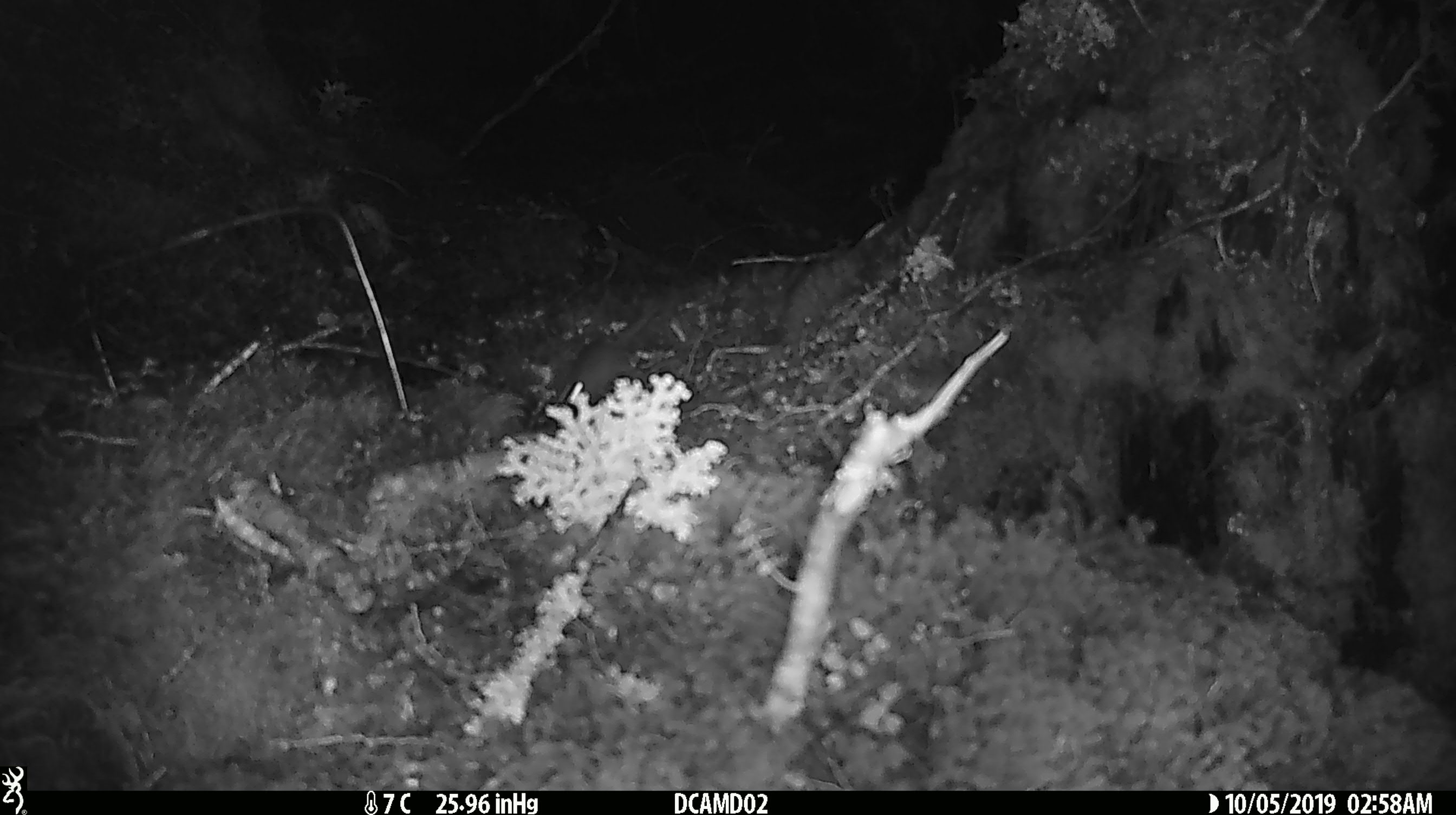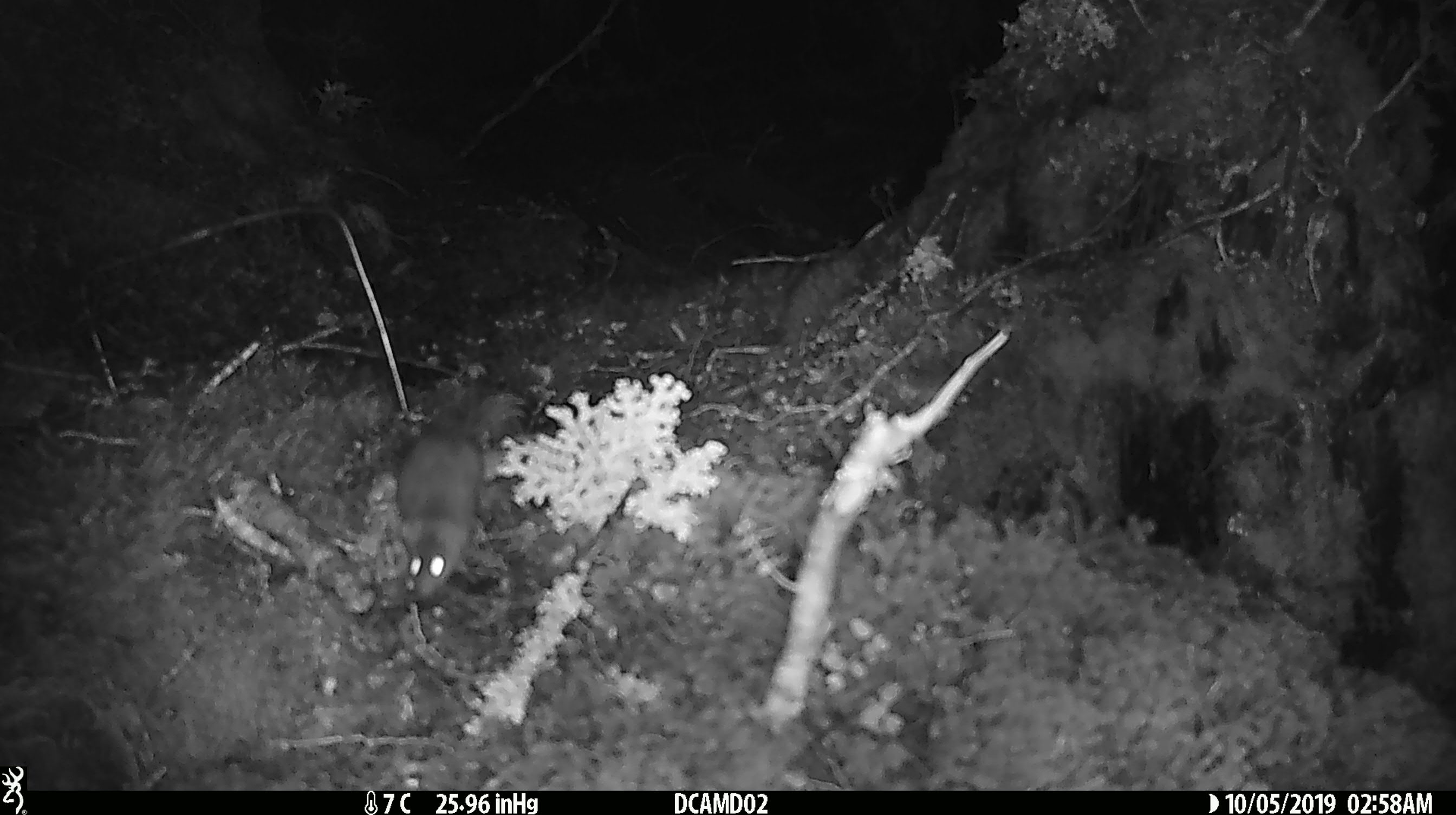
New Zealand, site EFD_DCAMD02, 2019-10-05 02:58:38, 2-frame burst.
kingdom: Animalia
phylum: Chordata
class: Mammalia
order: Rodentia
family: Muridae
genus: Mus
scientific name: Mus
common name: mouse